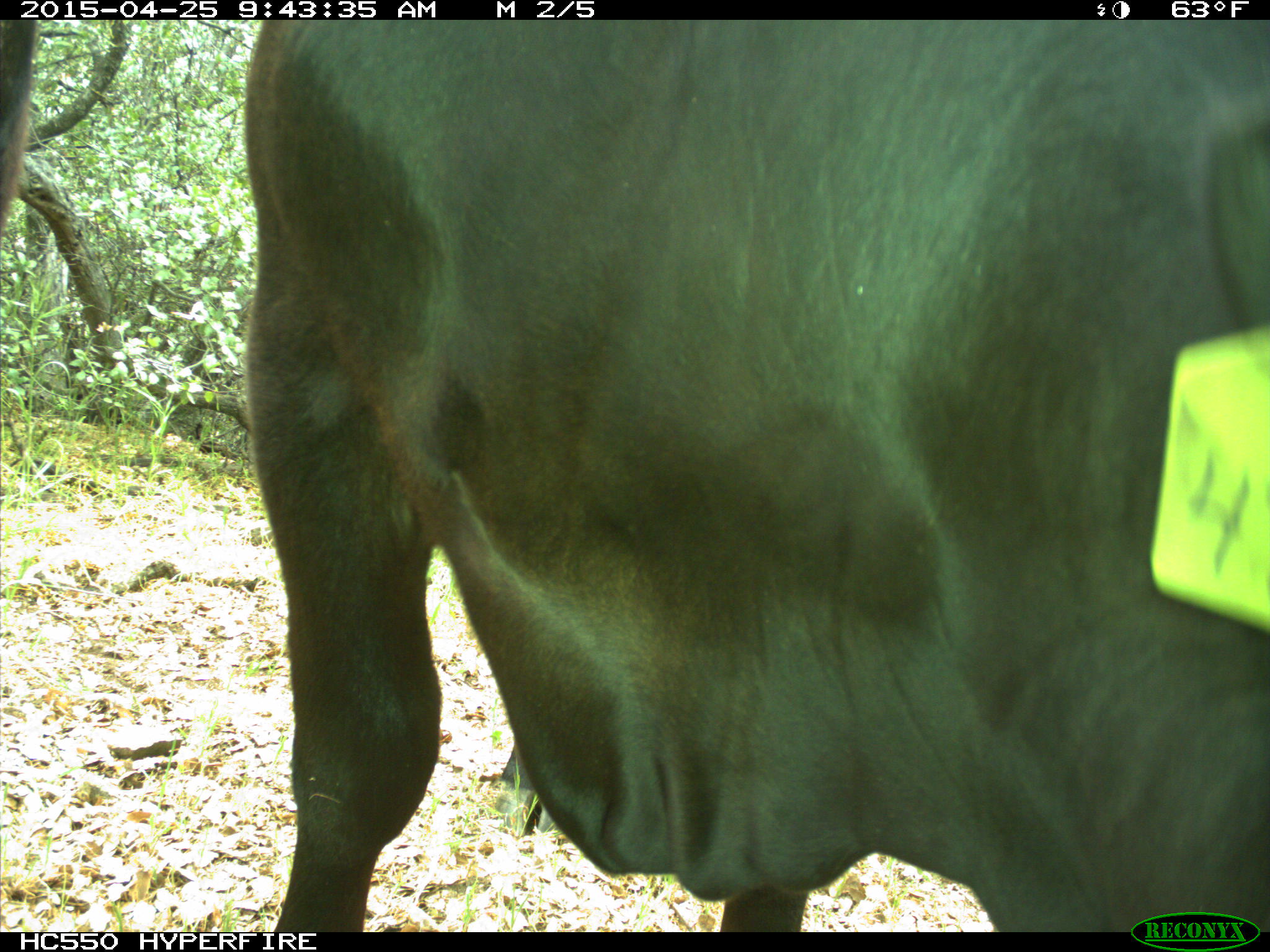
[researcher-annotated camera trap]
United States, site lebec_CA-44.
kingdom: Animalia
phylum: Chordata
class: Mammalia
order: Artiodactyla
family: Suidae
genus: Sus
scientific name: Sus scrofa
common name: wild boar